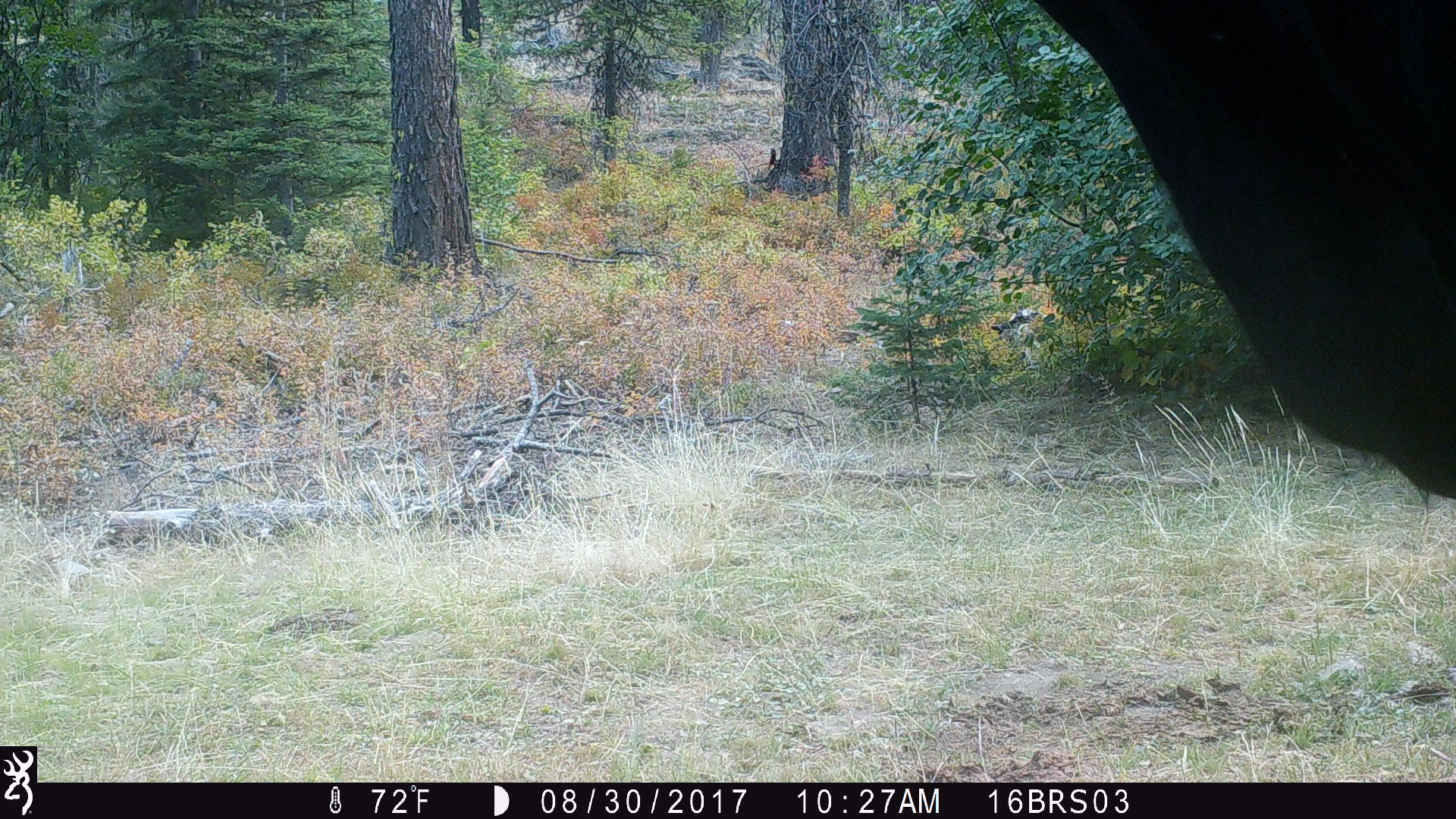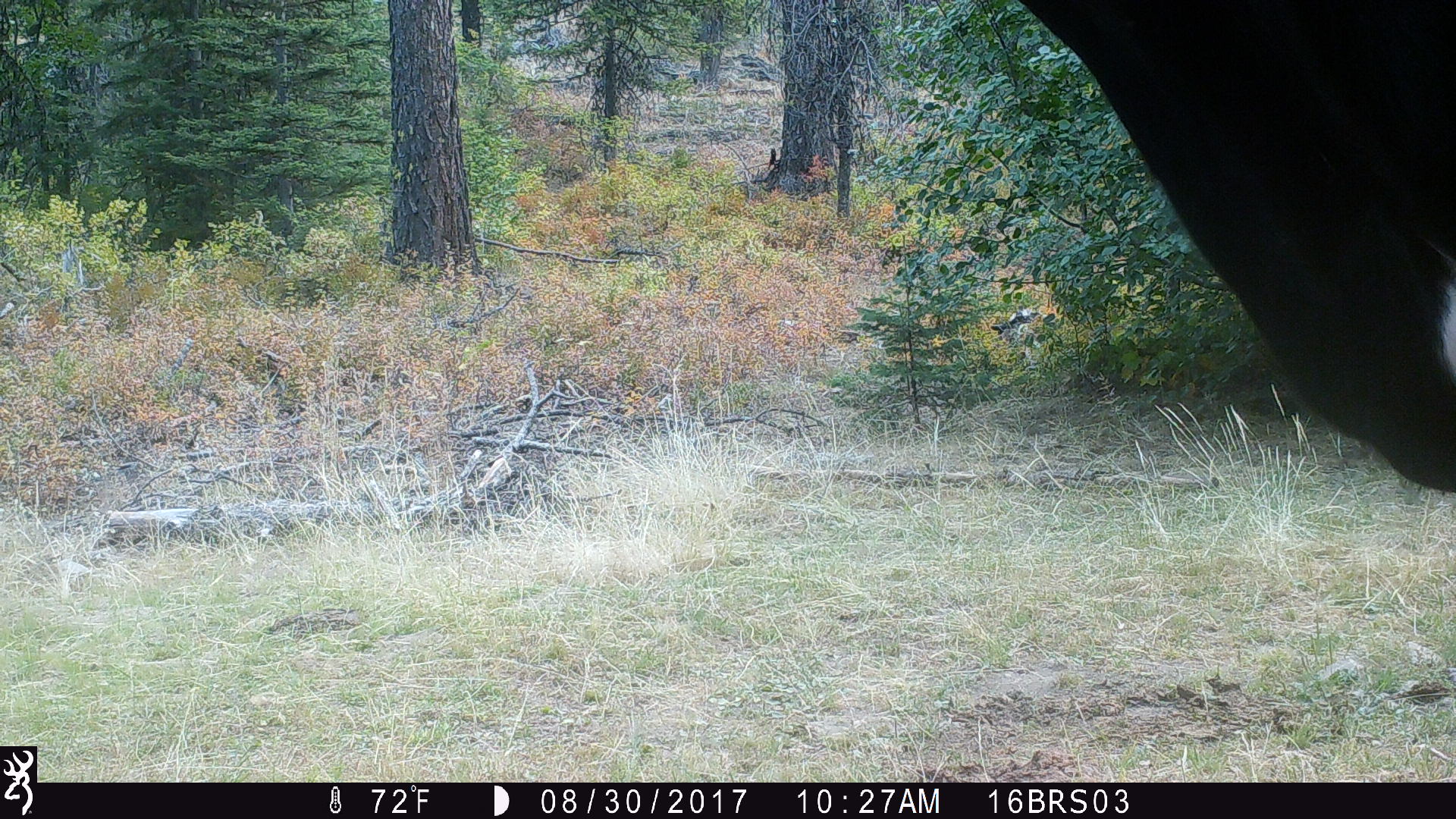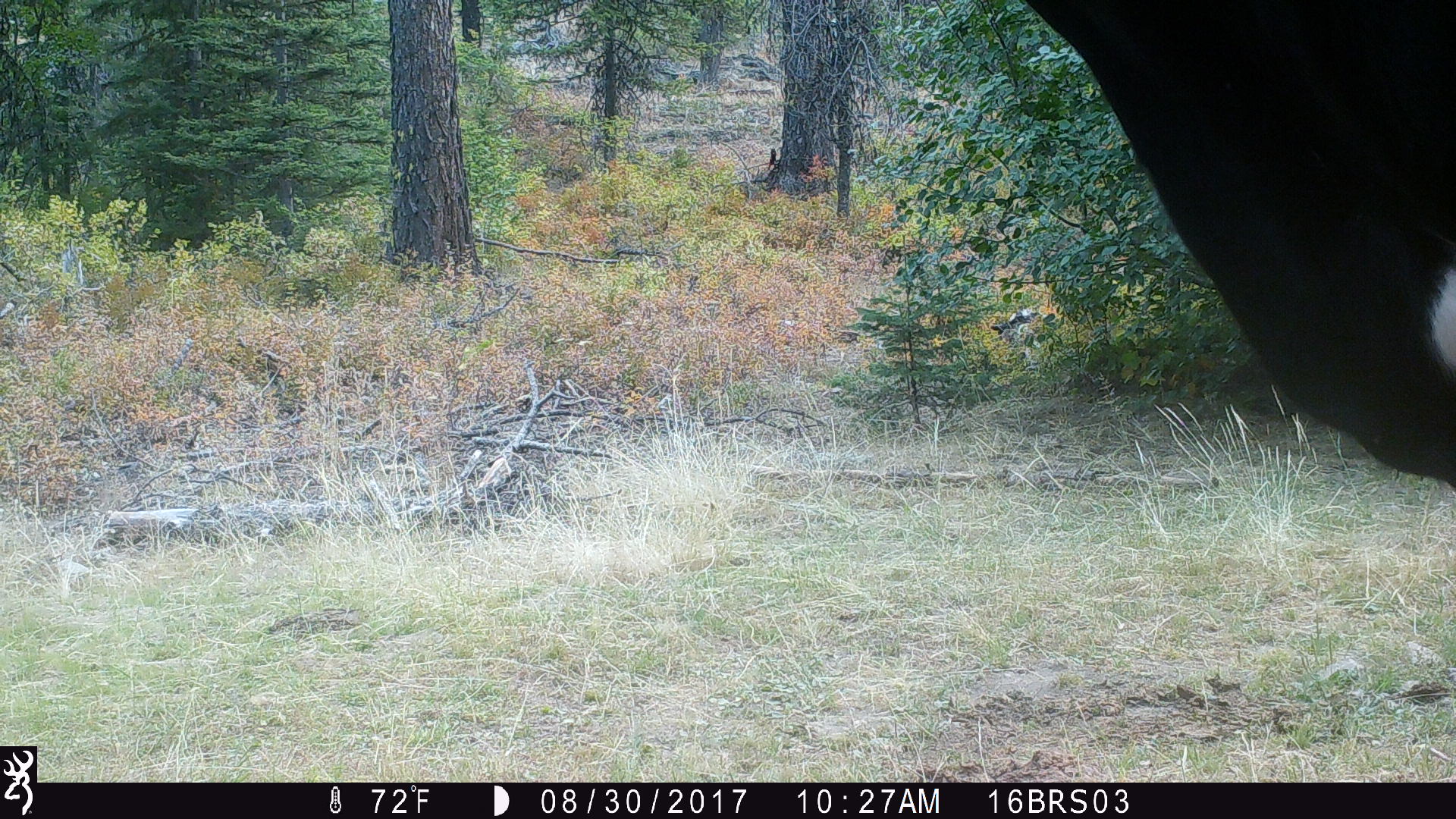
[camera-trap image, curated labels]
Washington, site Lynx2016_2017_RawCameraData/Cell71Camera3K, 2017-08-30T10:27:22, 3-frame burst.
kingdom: Animalia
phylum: Chordata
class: Mammalia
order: Artiodactyla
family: Bovidae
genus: Bos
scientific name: Bos taurus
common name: domestic cattle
Domestic cattle (Bos taurus). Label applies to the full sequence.